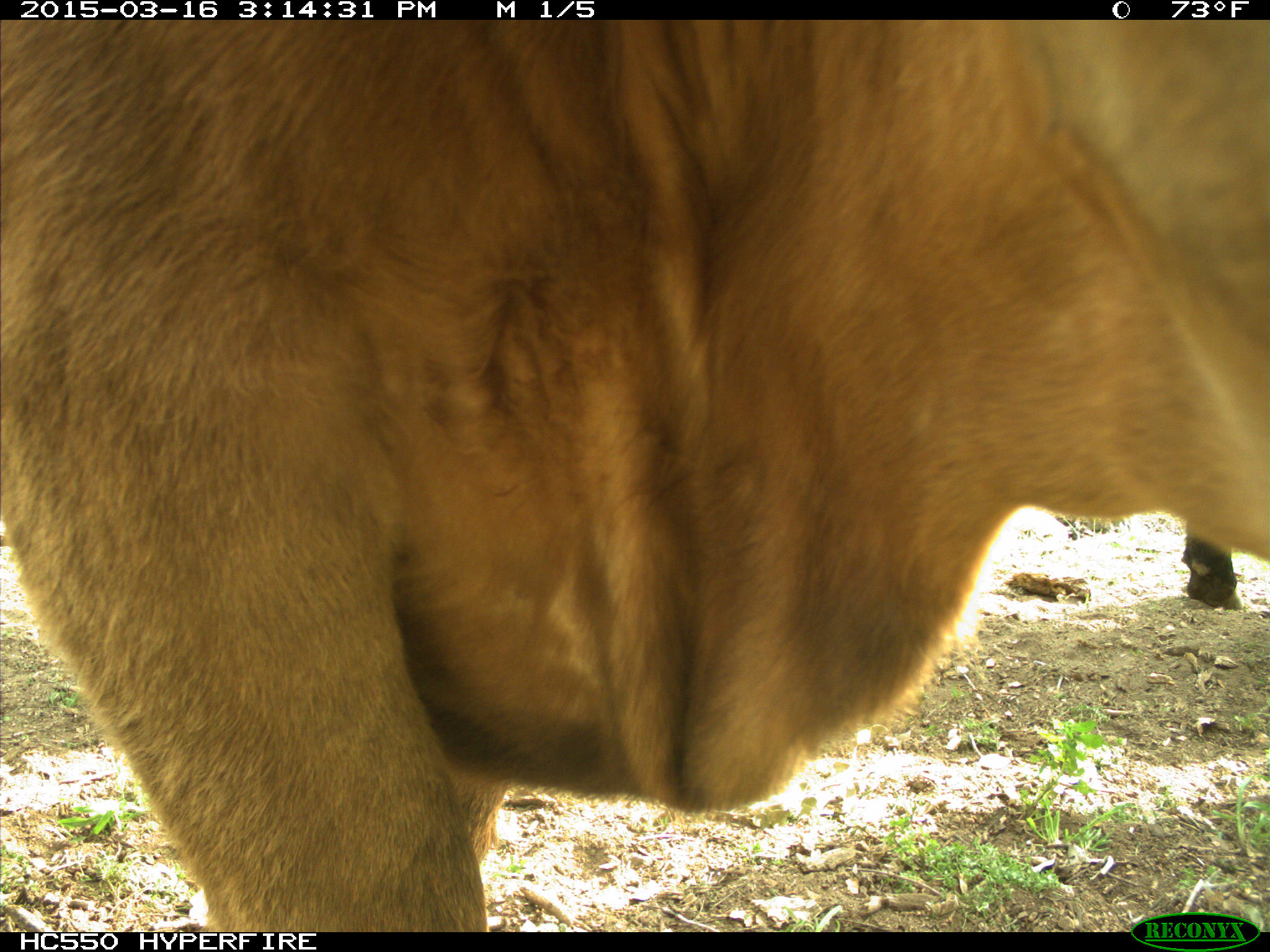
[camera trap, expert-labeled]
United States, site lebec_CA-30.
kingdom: Animalia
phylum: Chordata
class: Mammalia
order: Artiodactyla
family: Bovidae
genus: Bos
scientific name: Bos taurus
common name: domestic cow